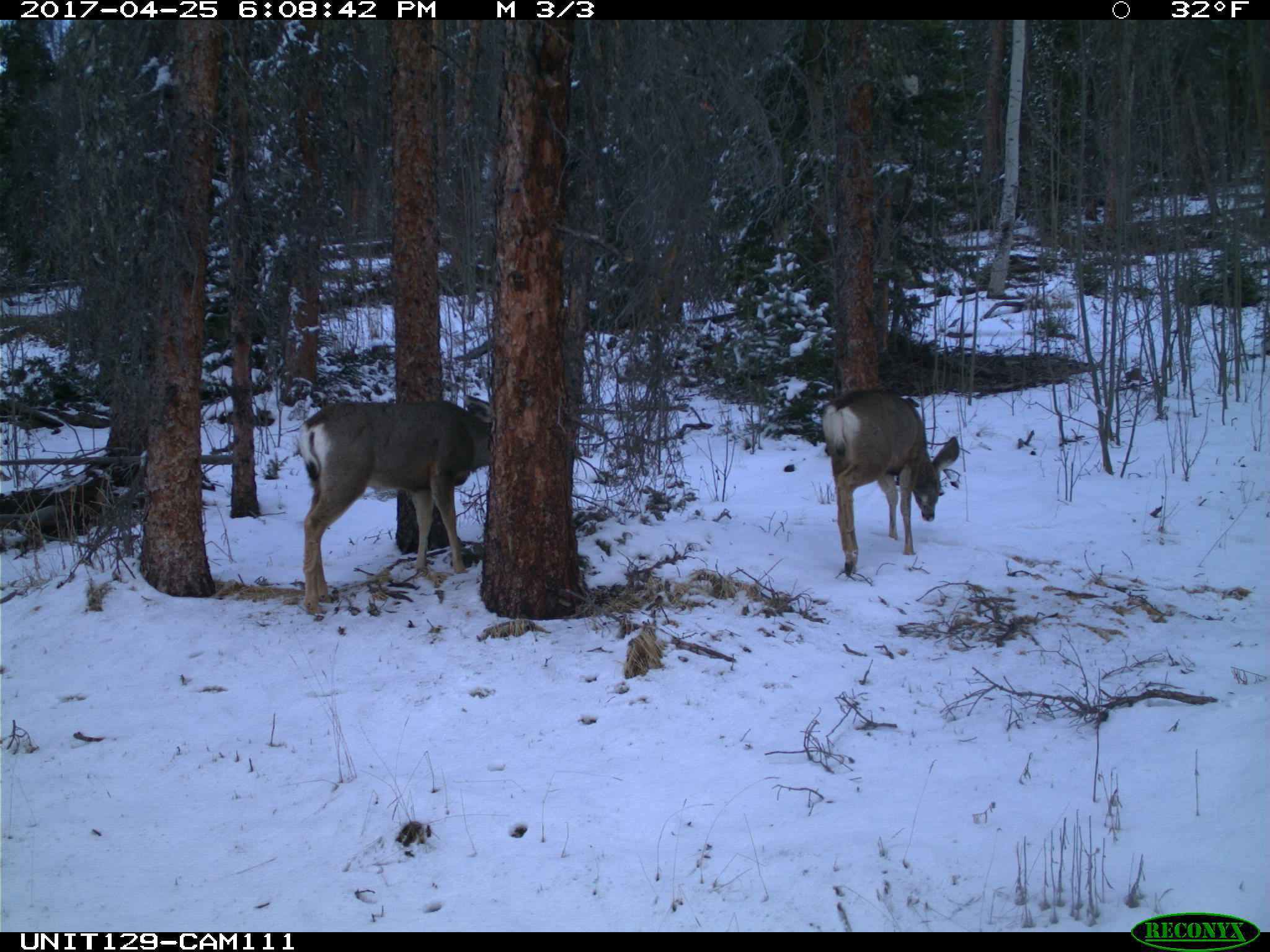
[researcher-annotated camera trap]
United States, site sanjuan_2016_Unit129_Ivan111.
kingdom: Animalia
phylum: Chordata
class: Mammalia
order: Artiodactyla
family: Cervidae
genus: Odocoileus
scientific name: Odocoileus hemionus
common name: mule deer